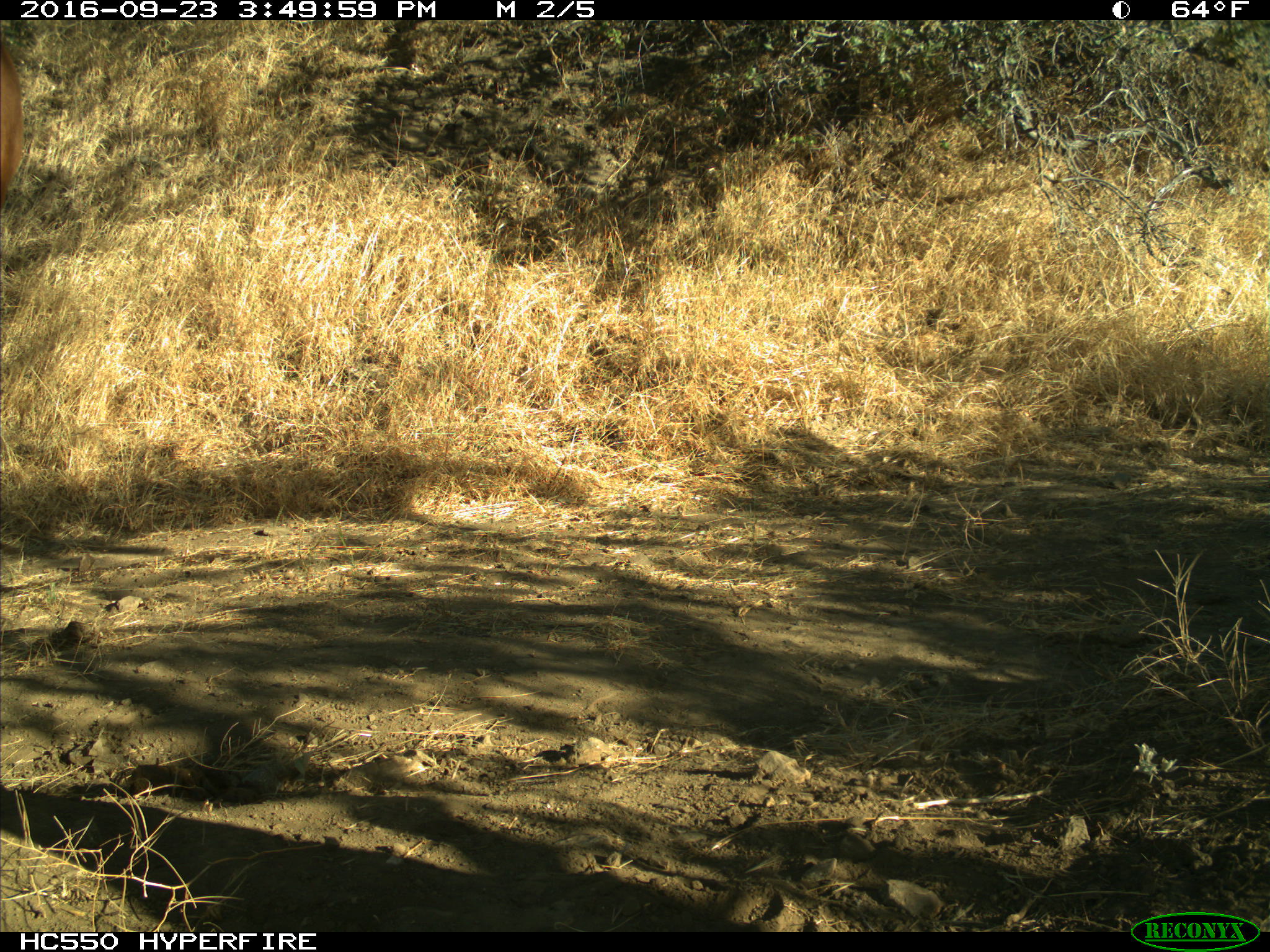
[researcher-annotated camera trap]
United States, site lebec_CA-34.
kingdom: Animalia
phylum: Chordata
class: Mammalia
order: Artiodactyla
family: Bovidae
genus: Bos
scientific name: Bos taurus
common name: domestic cow